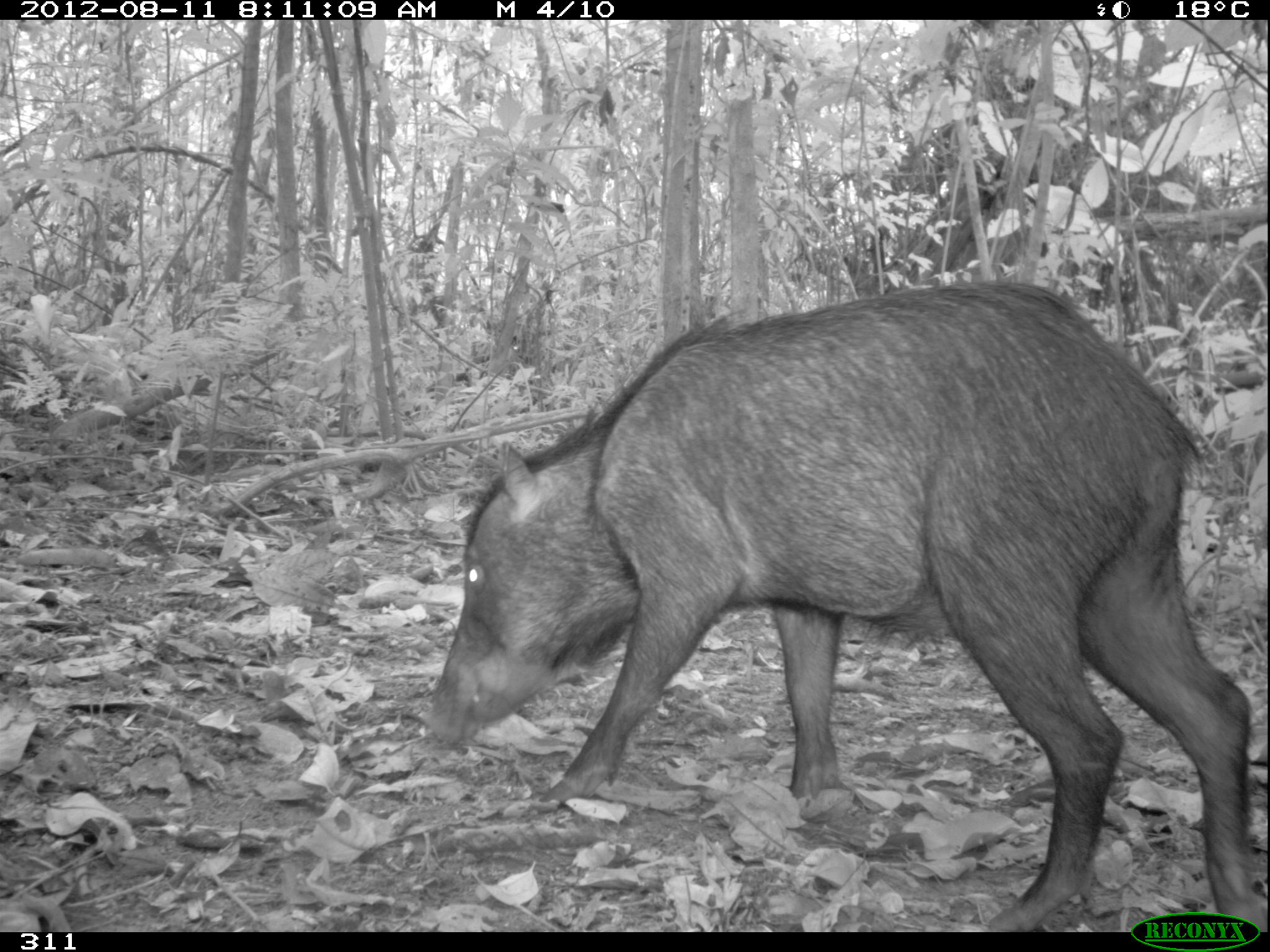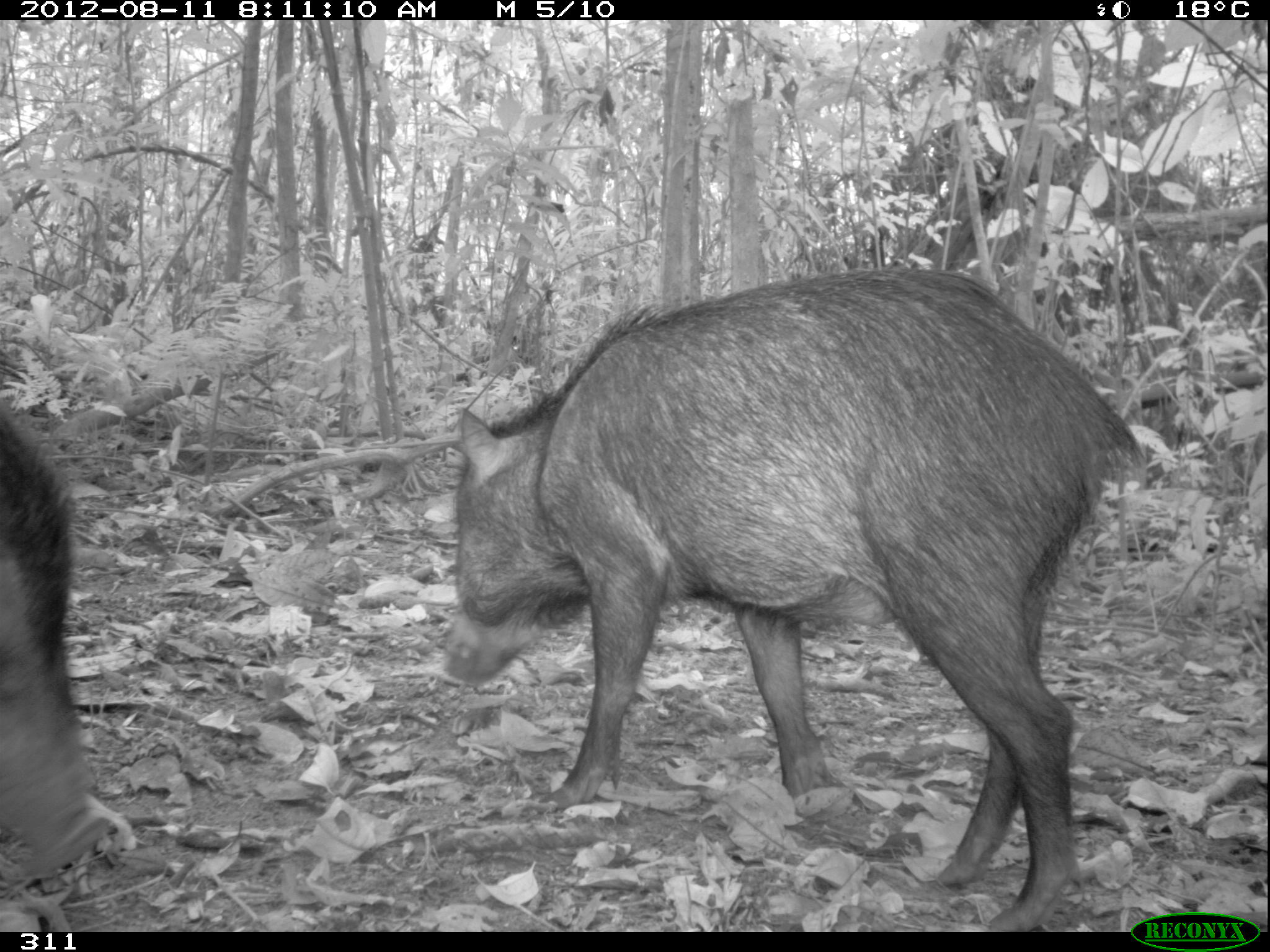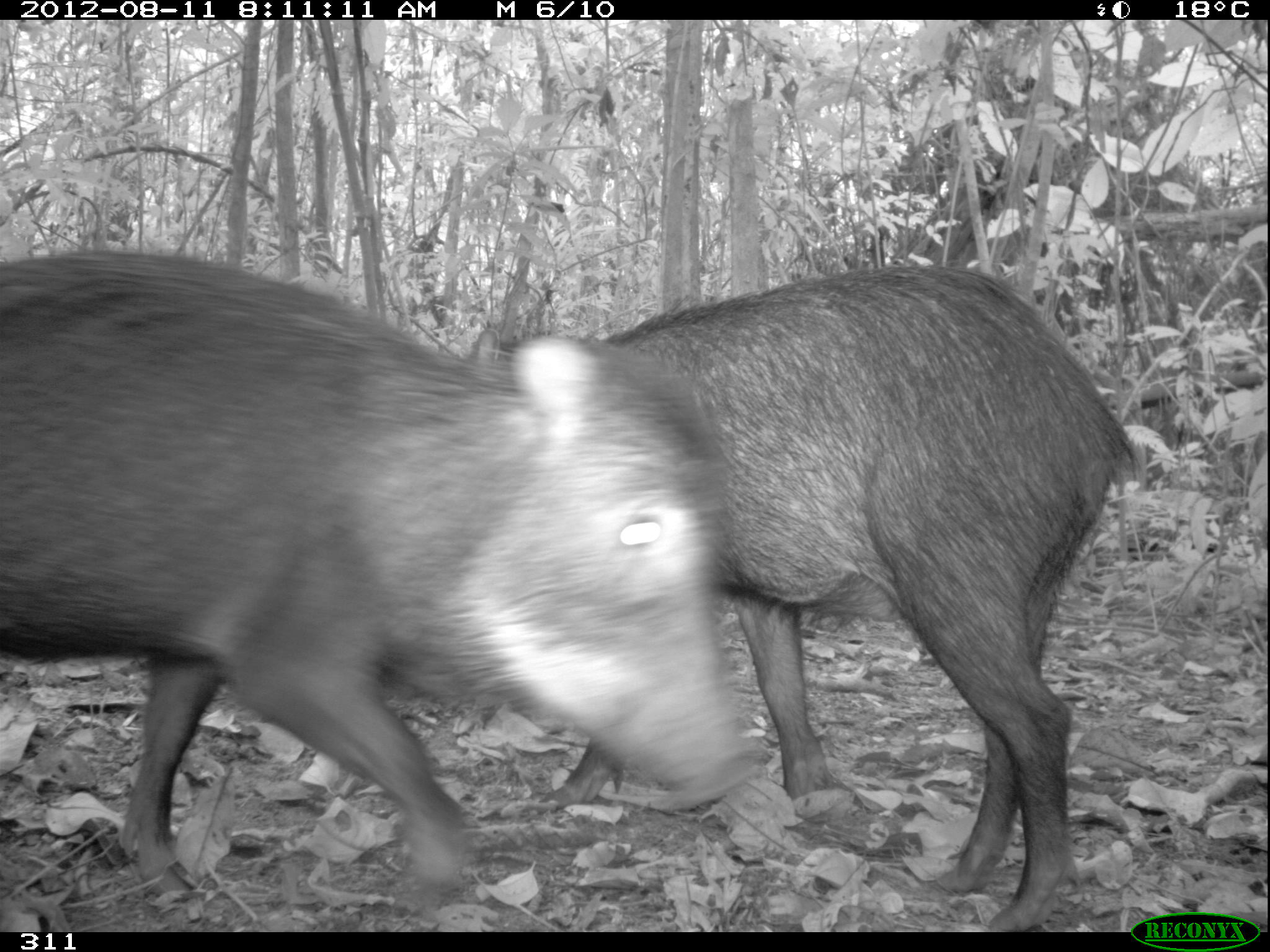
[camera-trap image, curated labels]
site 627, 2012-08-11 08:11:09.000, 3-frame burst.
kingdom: Animalia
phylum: Chordata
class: Mammalia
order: Artiodactyla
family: Tayassuidae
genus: Tayassu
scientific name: Tayassu pecari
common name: white-lipped peccary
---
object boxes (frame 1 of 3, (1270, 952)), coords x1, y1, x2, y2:
tayassu pecari: 423, 277, 1270, 931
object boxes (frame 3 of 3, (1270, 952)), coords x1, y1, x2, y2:
tayassu pecari: 0, 243, 761, 918; 593, 257, 1132, 932